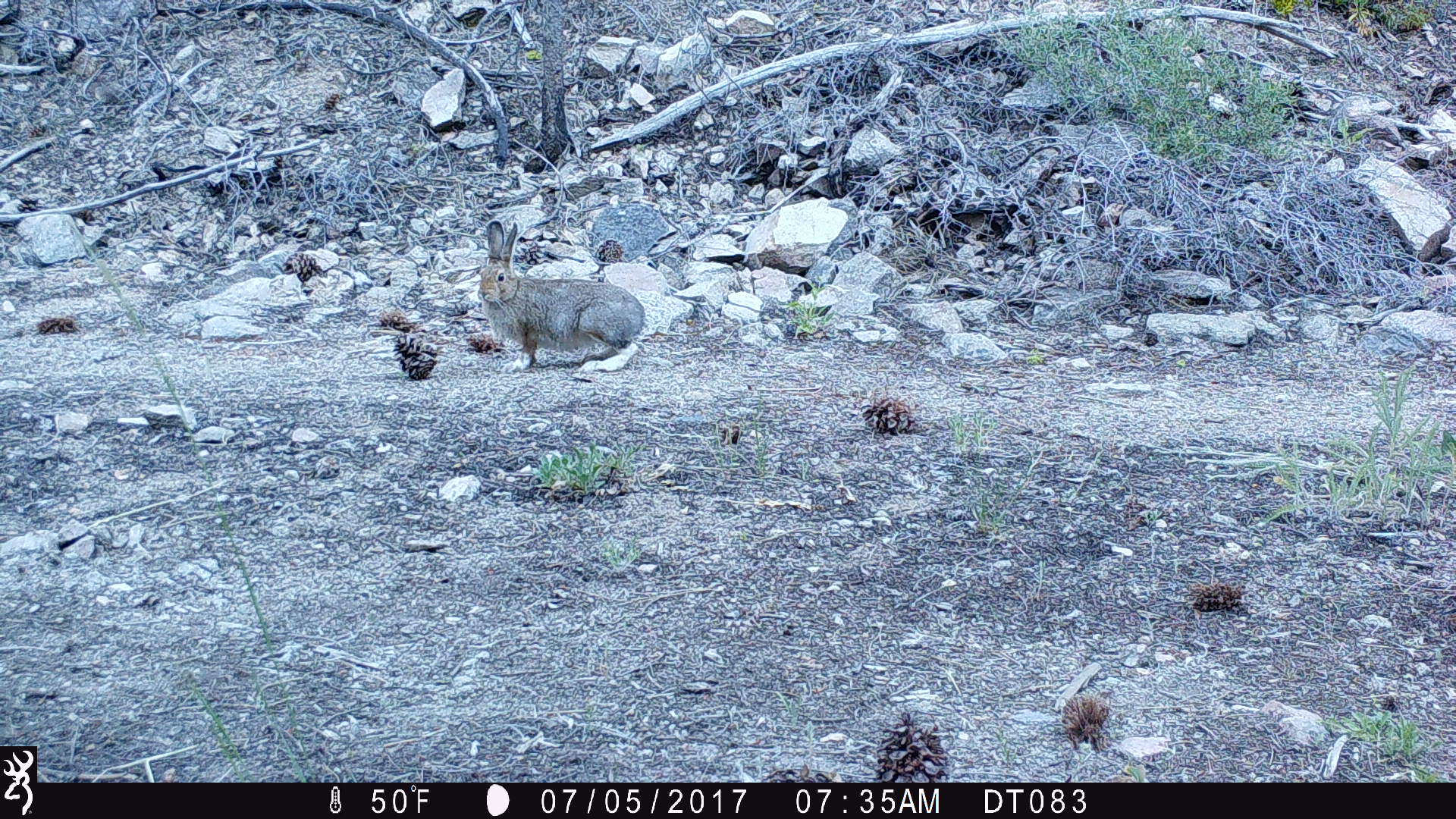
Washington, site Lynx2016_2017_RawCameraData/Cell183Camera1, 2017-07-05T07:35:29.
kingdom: Animalia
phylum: Chordata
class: Mammalia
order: Lagomorpha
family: Leporidae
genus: Lepus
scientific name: Lepus americanus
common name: snowshoe hare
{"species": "Lepus americanus (snowshoe hare)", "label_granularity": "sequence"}